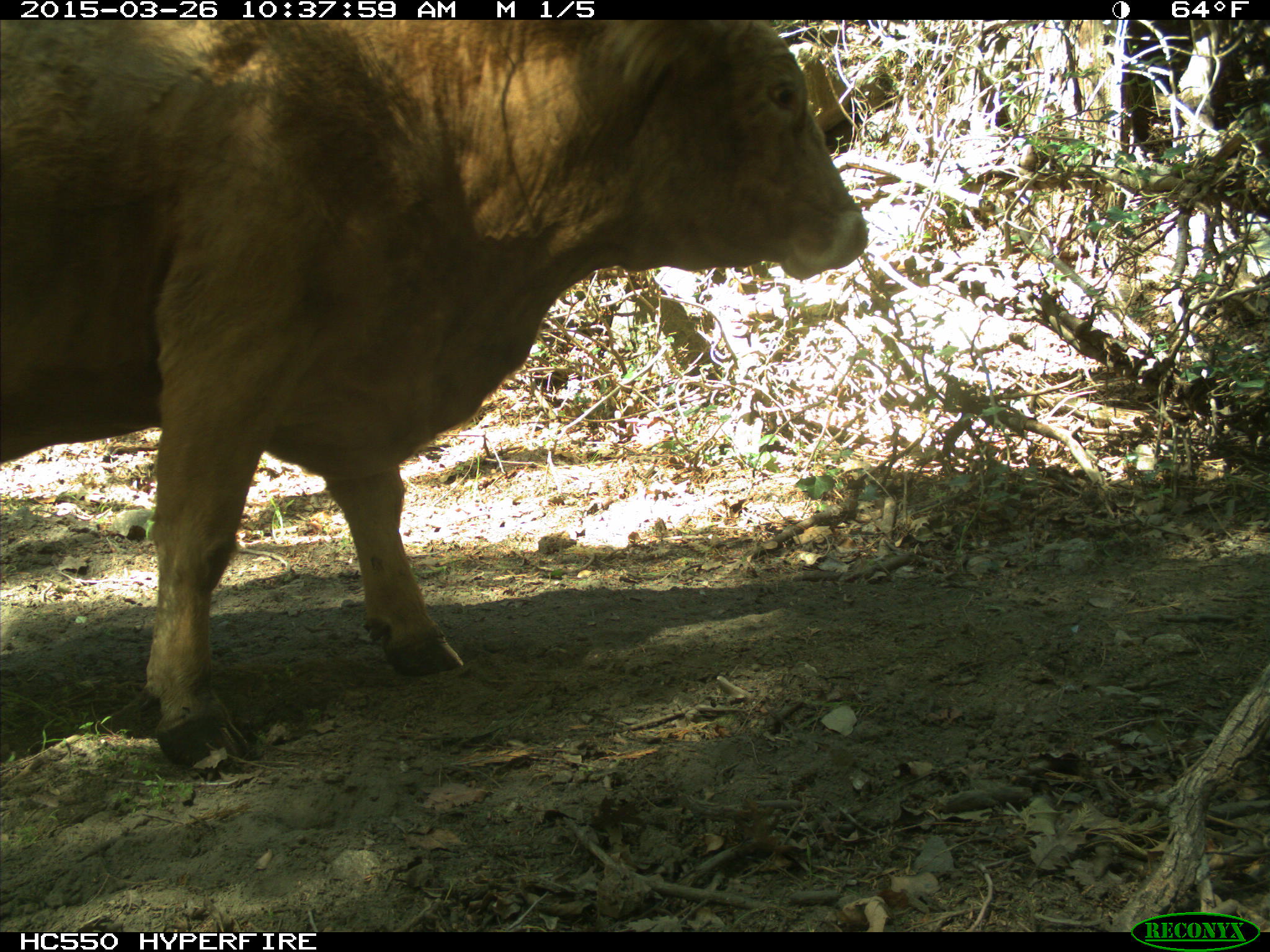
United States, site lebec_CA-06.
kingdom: Animalia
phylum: Chordata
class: Mammalia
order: Artiodactyla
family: Bovidae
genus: Bos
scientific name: Bos taurus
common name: domestic cow